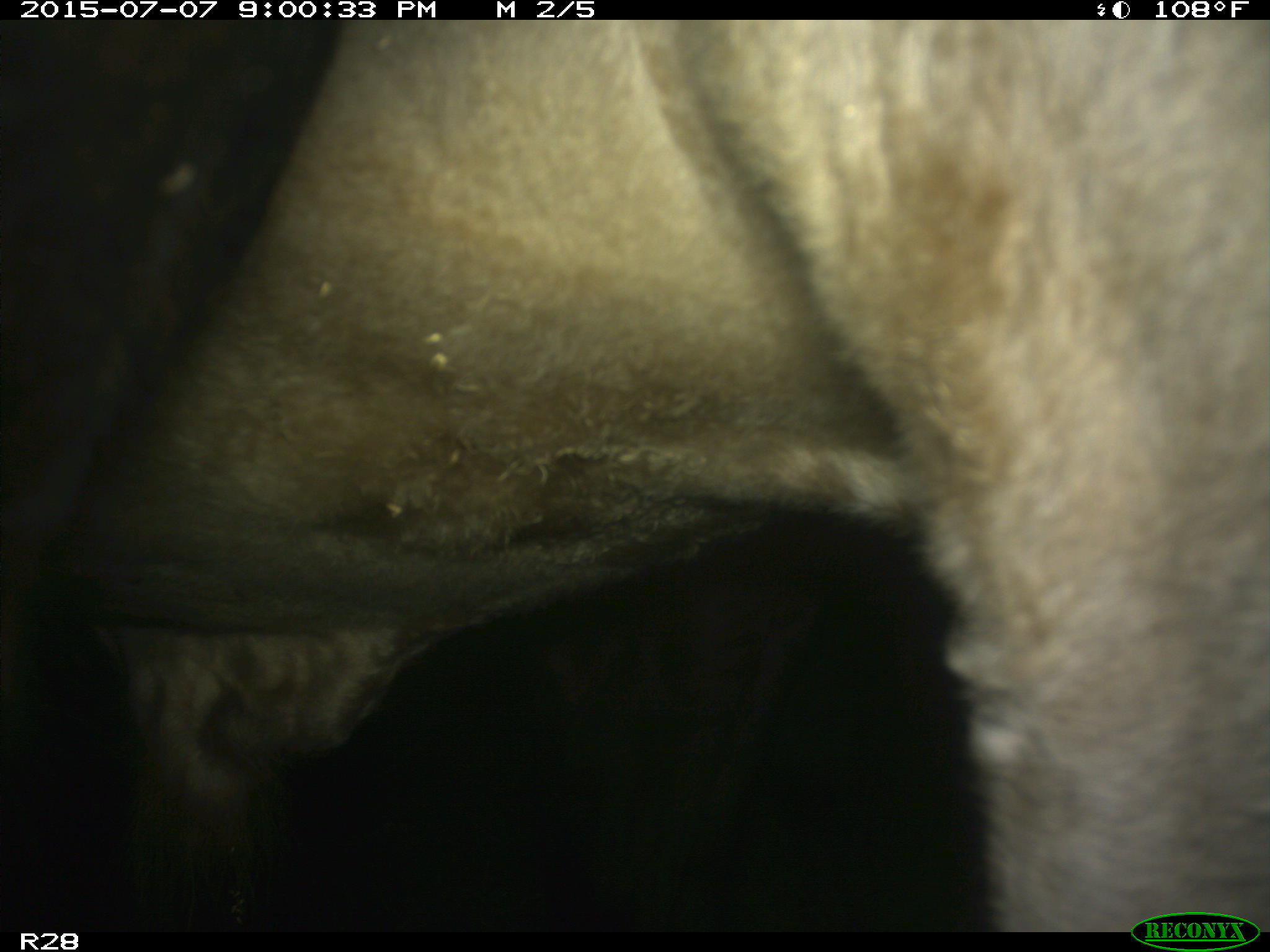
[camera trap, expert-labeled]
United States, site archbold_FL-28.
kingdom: Animalia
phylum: Chordata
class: Mammalia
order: Artiodactyla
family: Bovidae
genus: Bos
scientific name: Bos taurus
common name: domestic cow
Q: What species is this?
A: Bos taurus (domestic cow).